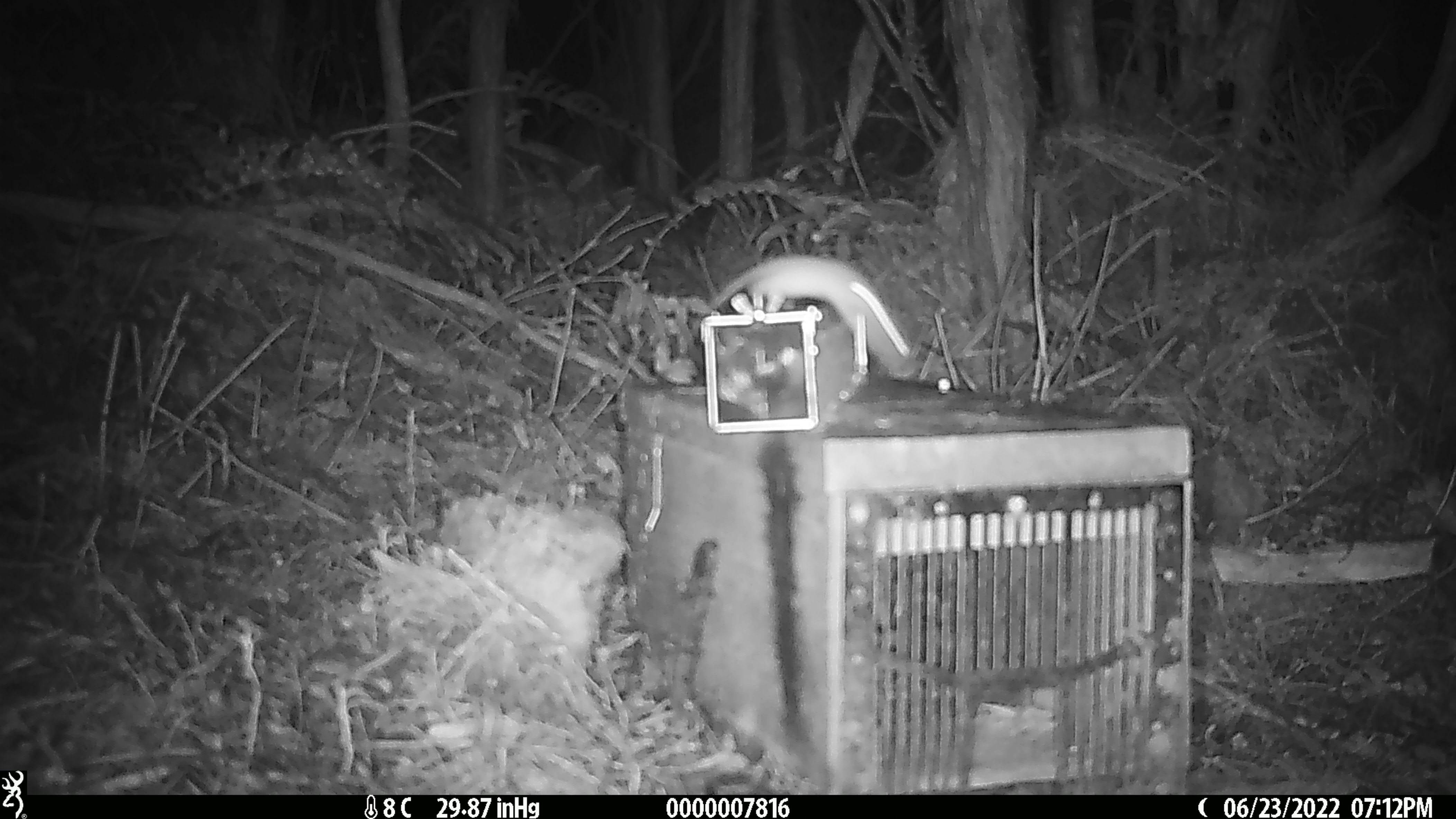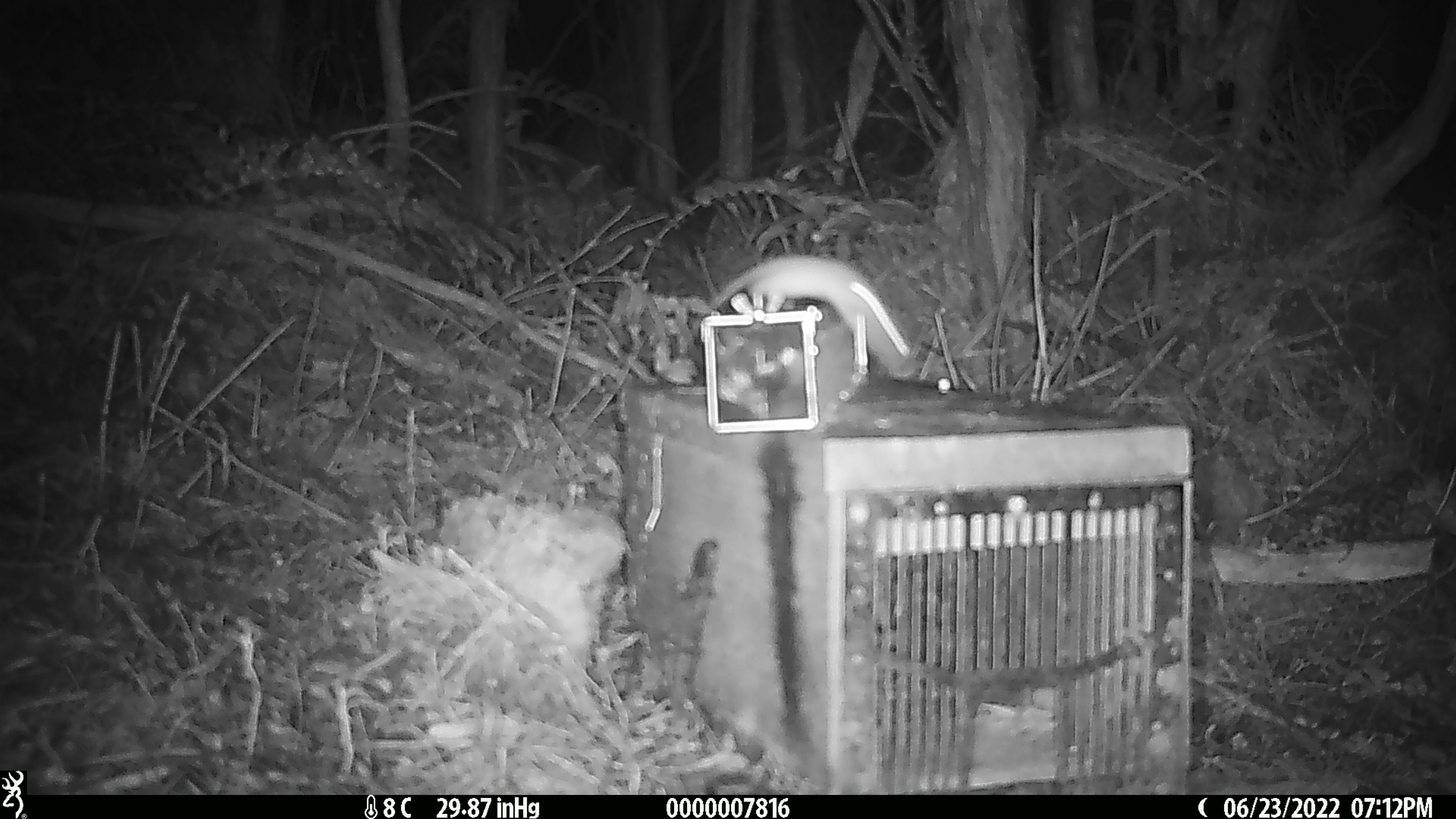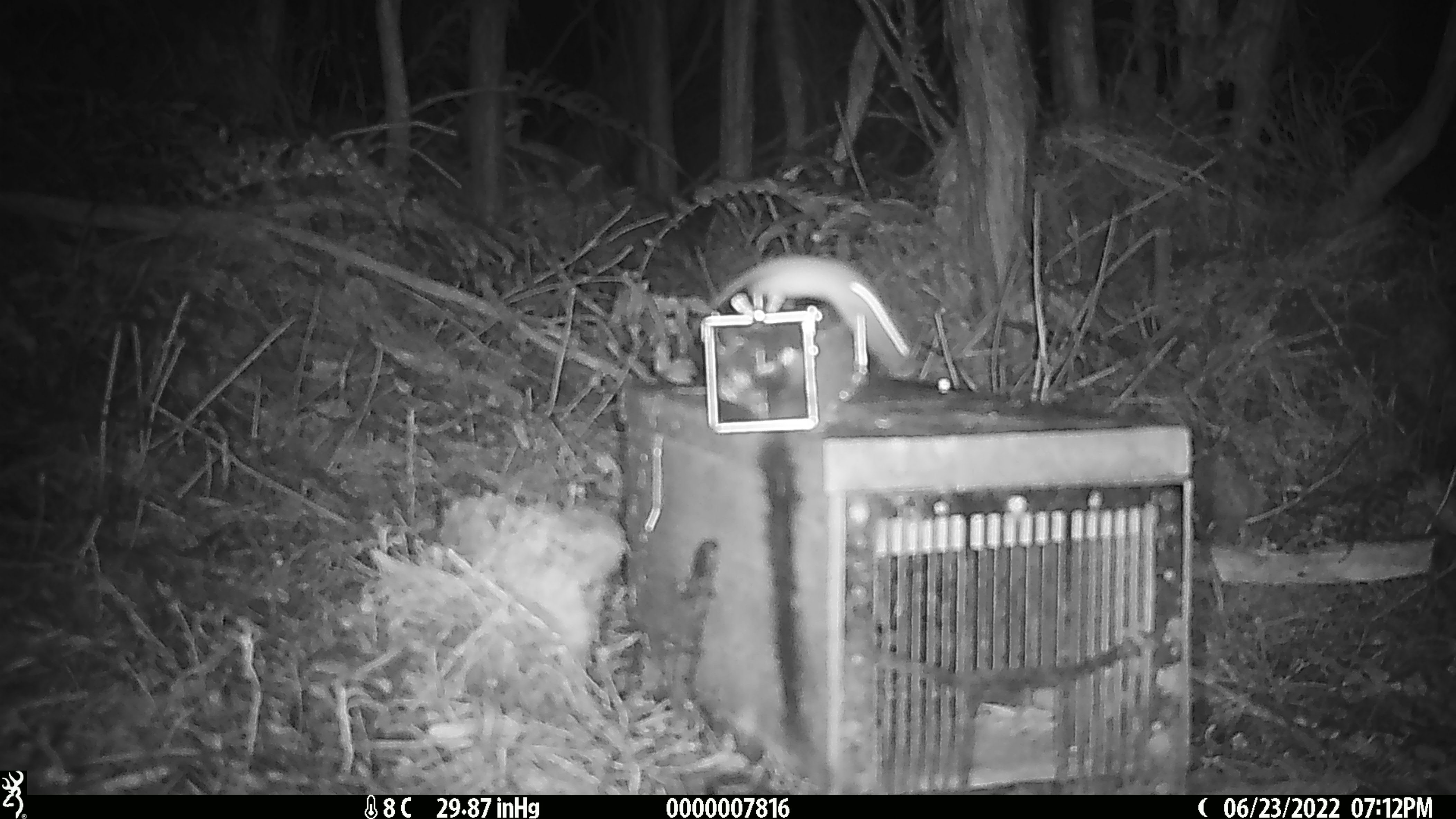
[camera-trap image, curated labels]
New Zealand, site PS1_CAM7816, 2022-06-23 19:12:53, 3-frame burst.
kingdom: Animalia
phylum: Chordata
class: Mammalia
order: Rodentia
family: Muridae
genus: Mus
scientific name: Mus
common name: mouse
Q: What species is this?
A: Mouse (Mus).